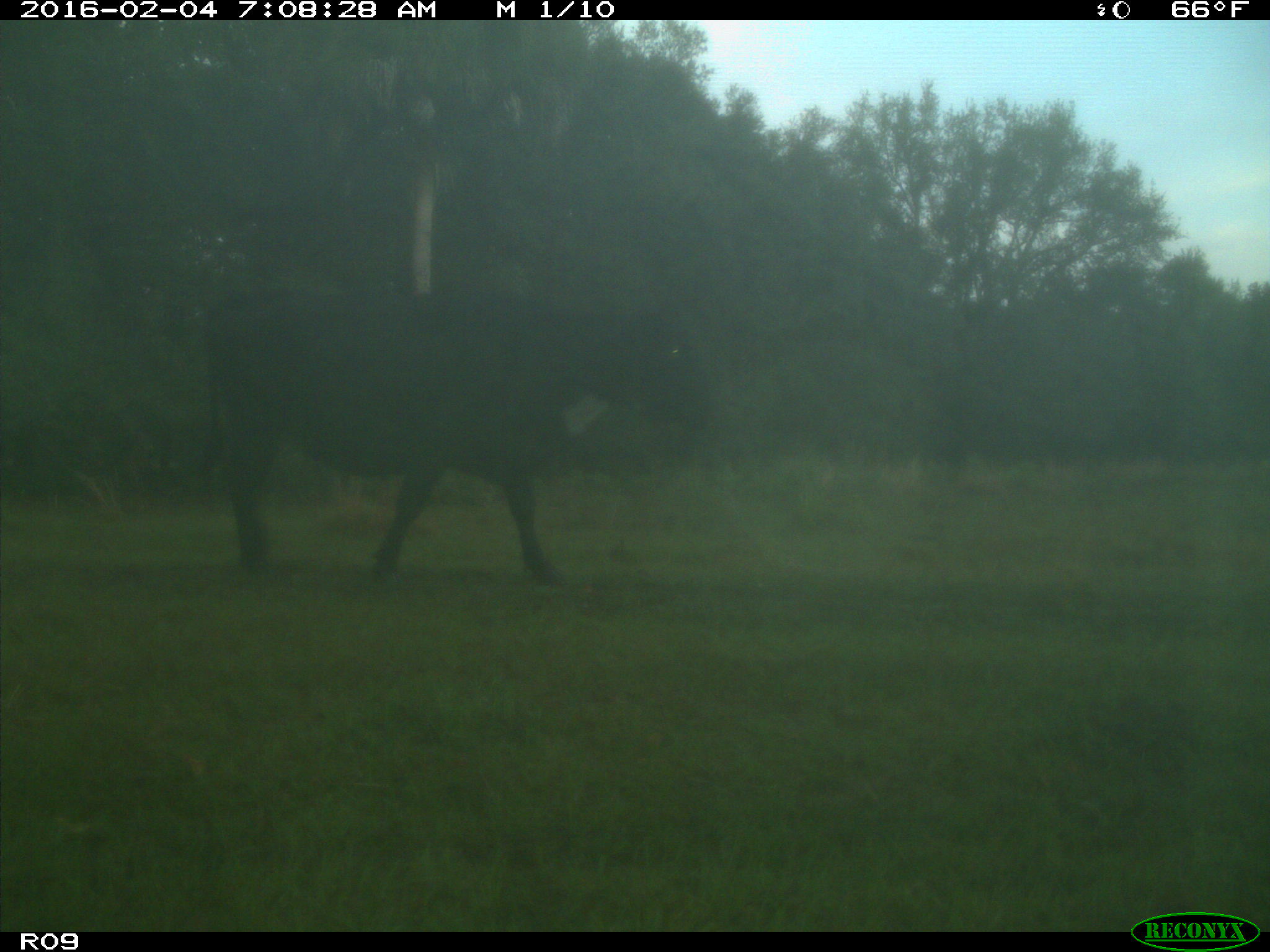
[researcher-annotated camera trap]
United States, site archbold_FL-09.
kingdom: Animalia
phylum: Chordata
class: Mammalia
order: Artiodactyla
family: Bovidae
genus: Bos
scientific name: Bos taurus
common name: domestic cow